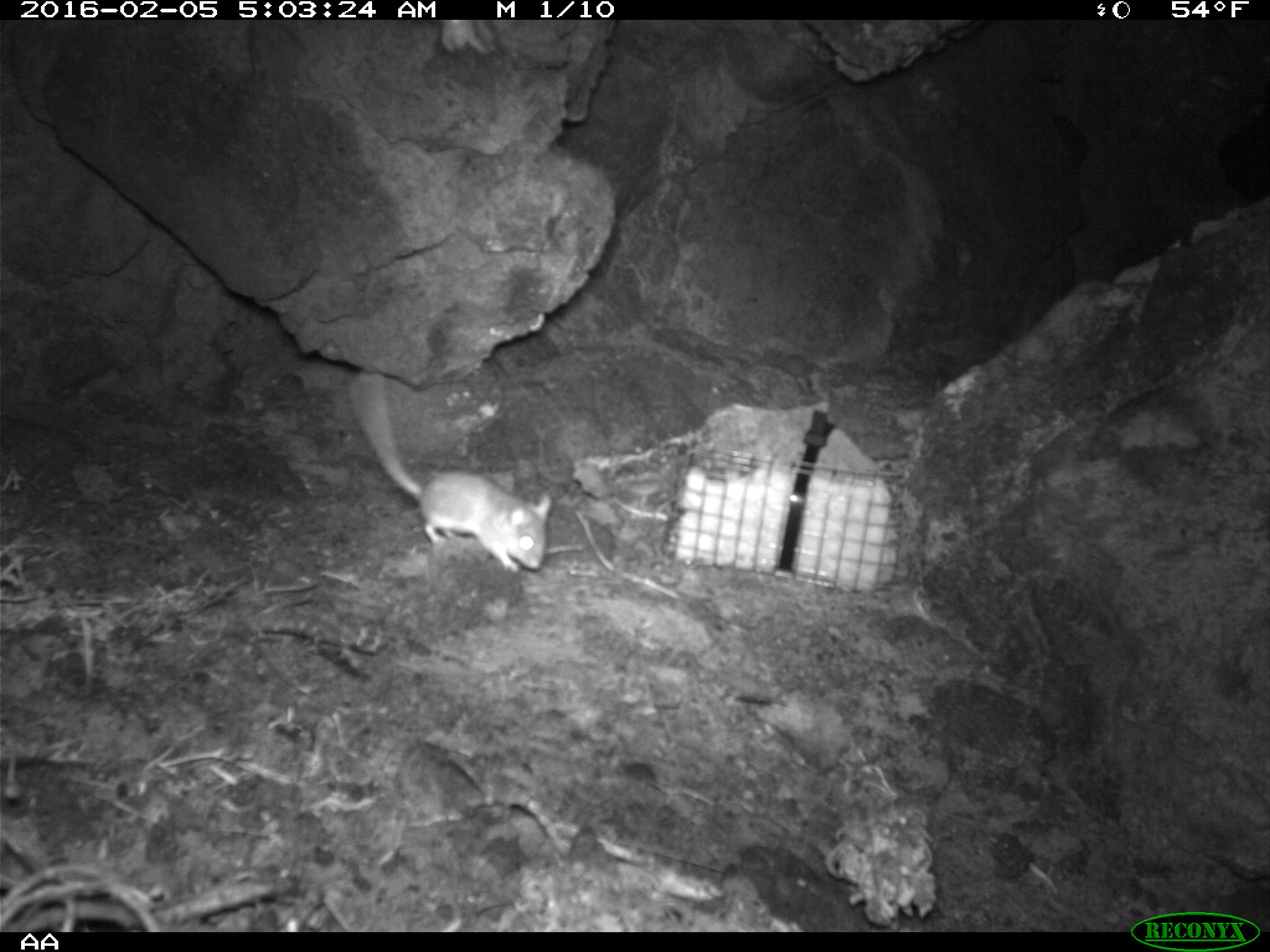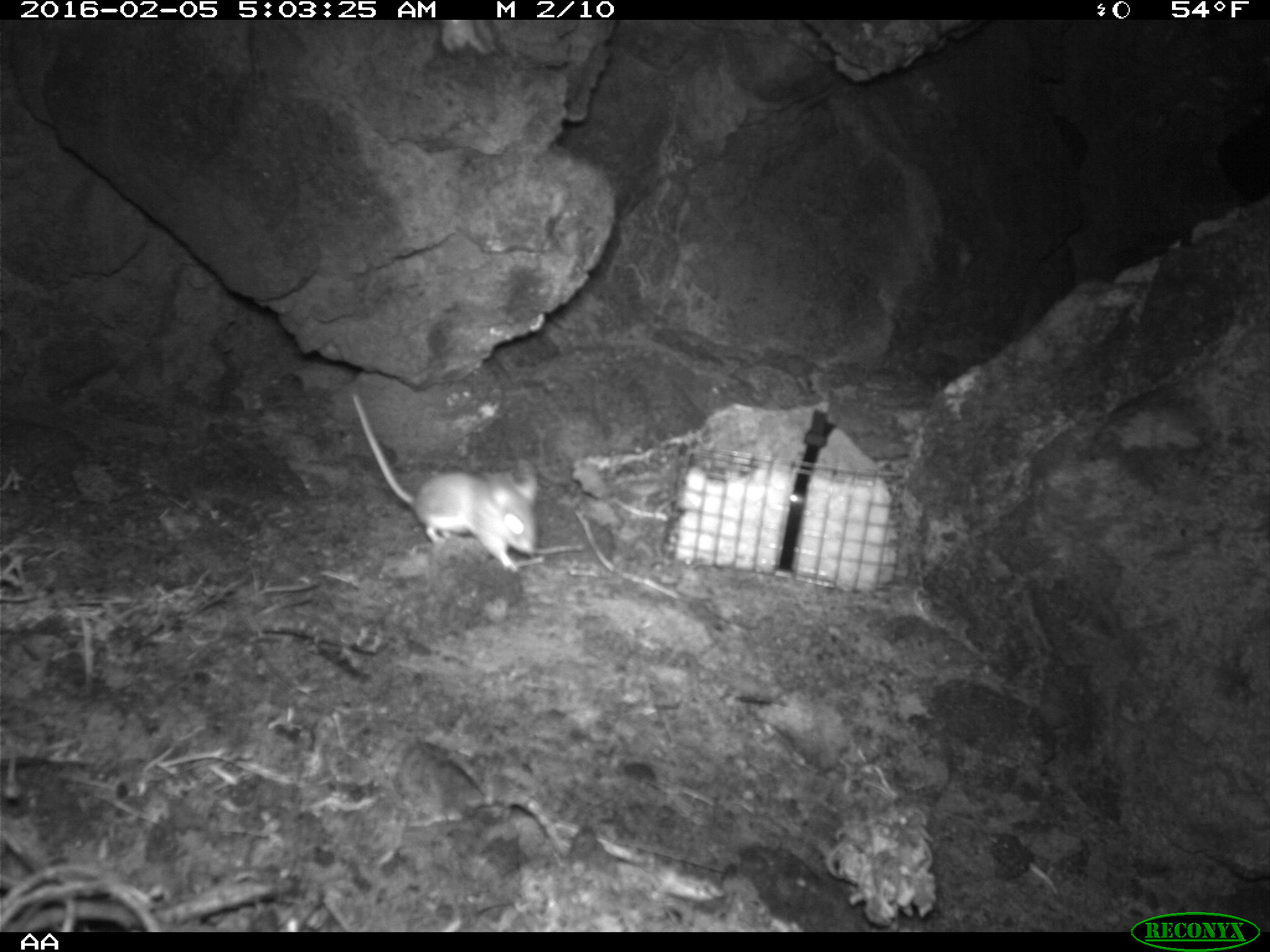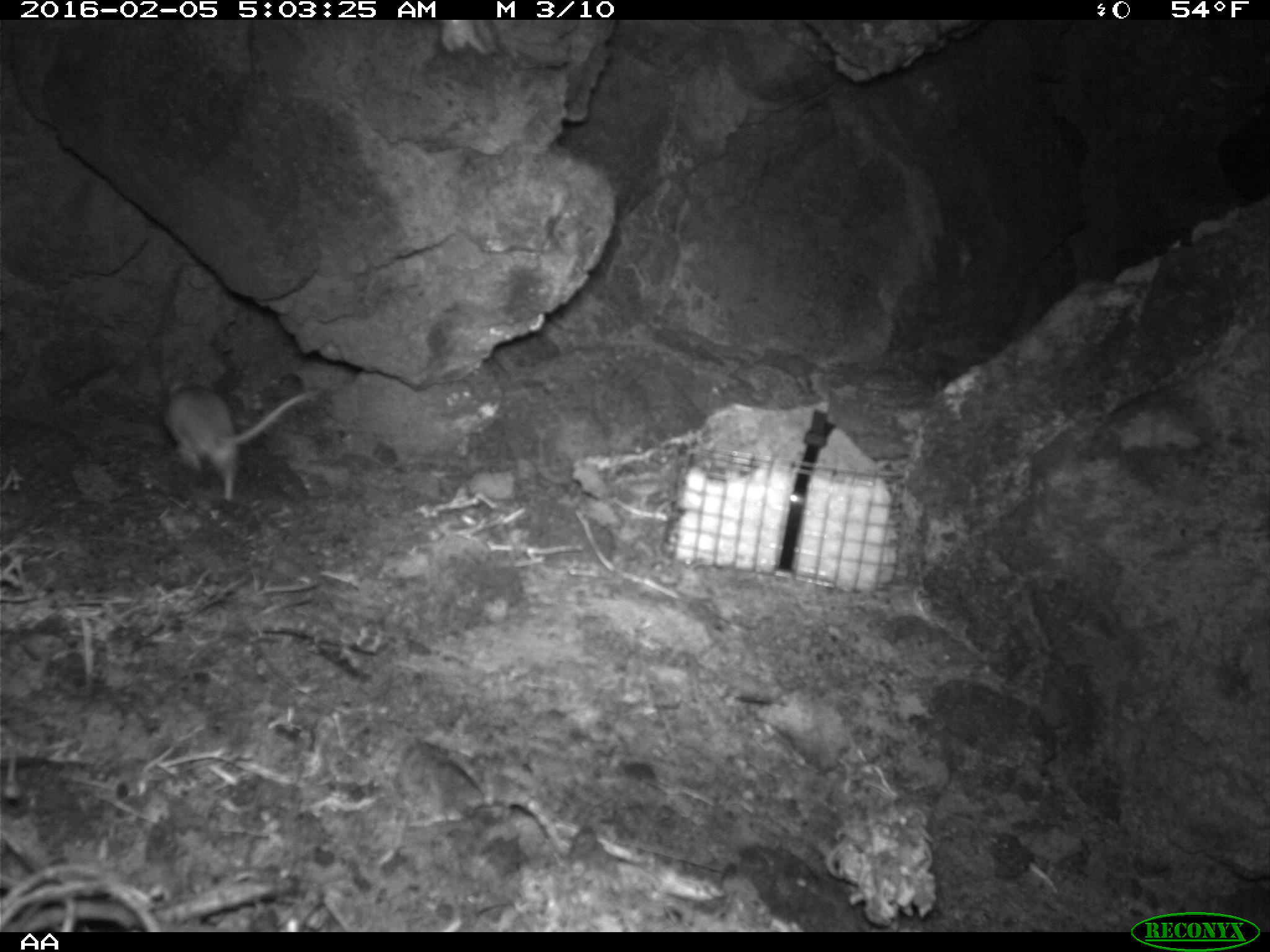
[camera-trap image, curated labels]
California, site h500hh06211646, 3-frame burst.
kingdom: Animalia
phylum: Chordata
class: Mammalia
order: Rodentia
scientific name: Rodentia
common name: rodent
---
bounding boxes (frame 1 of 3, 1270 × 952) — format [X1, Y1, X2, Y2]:
rodent: [347, 370, 551, 571]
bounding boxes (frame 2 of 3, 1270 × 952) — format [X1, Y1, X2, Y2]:
rodent: [348, 390, 540, 574]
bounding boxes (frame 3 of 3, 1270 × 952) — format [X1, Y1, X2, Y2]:
rodent: [162, 377, 322, 501]